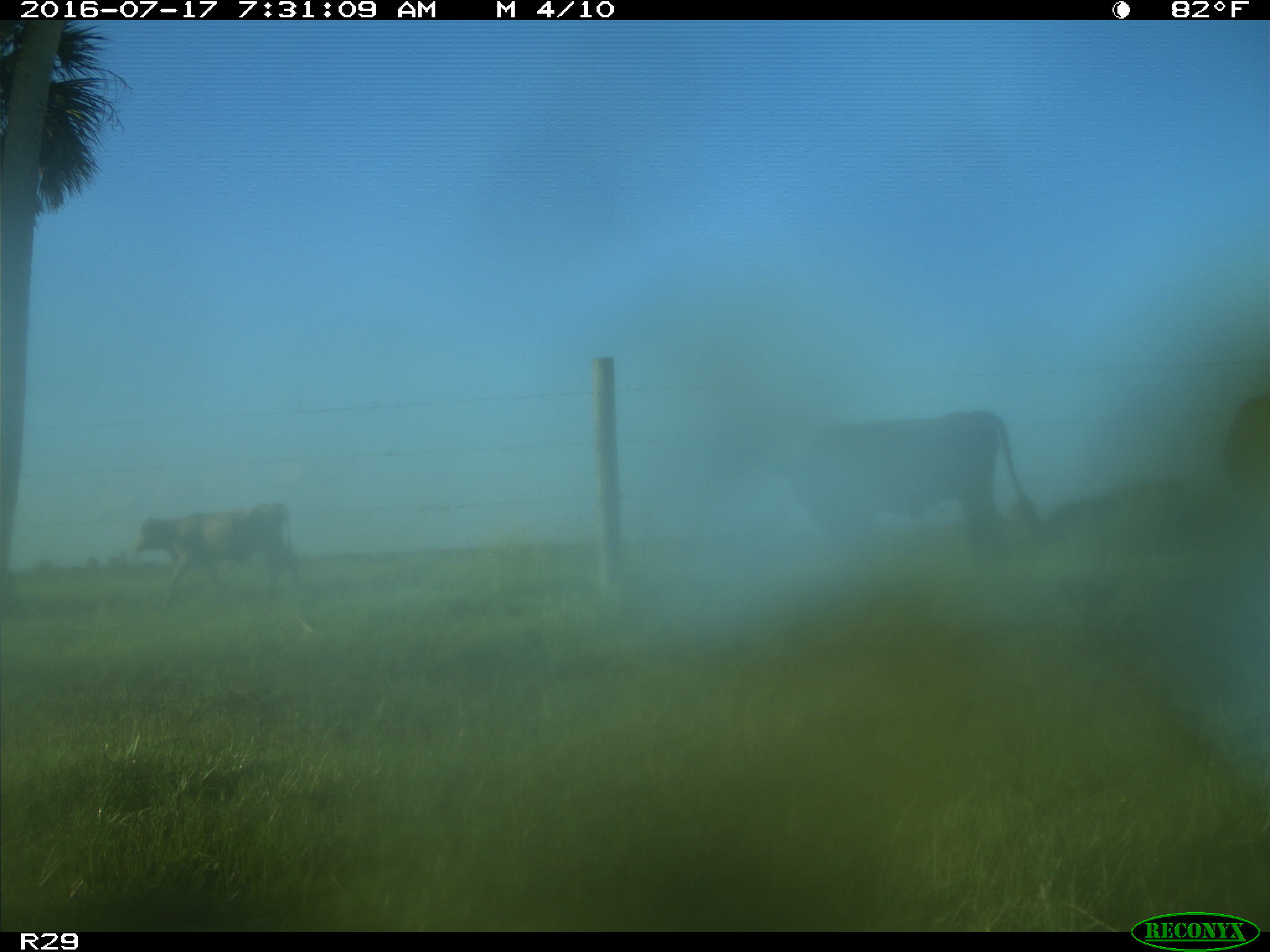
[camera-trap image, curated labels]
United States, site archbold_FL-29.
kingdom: Animalia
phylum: Chordata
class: Mammalia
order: Artiodactyla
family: Bovidae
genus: Bos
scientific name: Bos taurus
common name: domestic cow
Bos taurus (domestic cow).